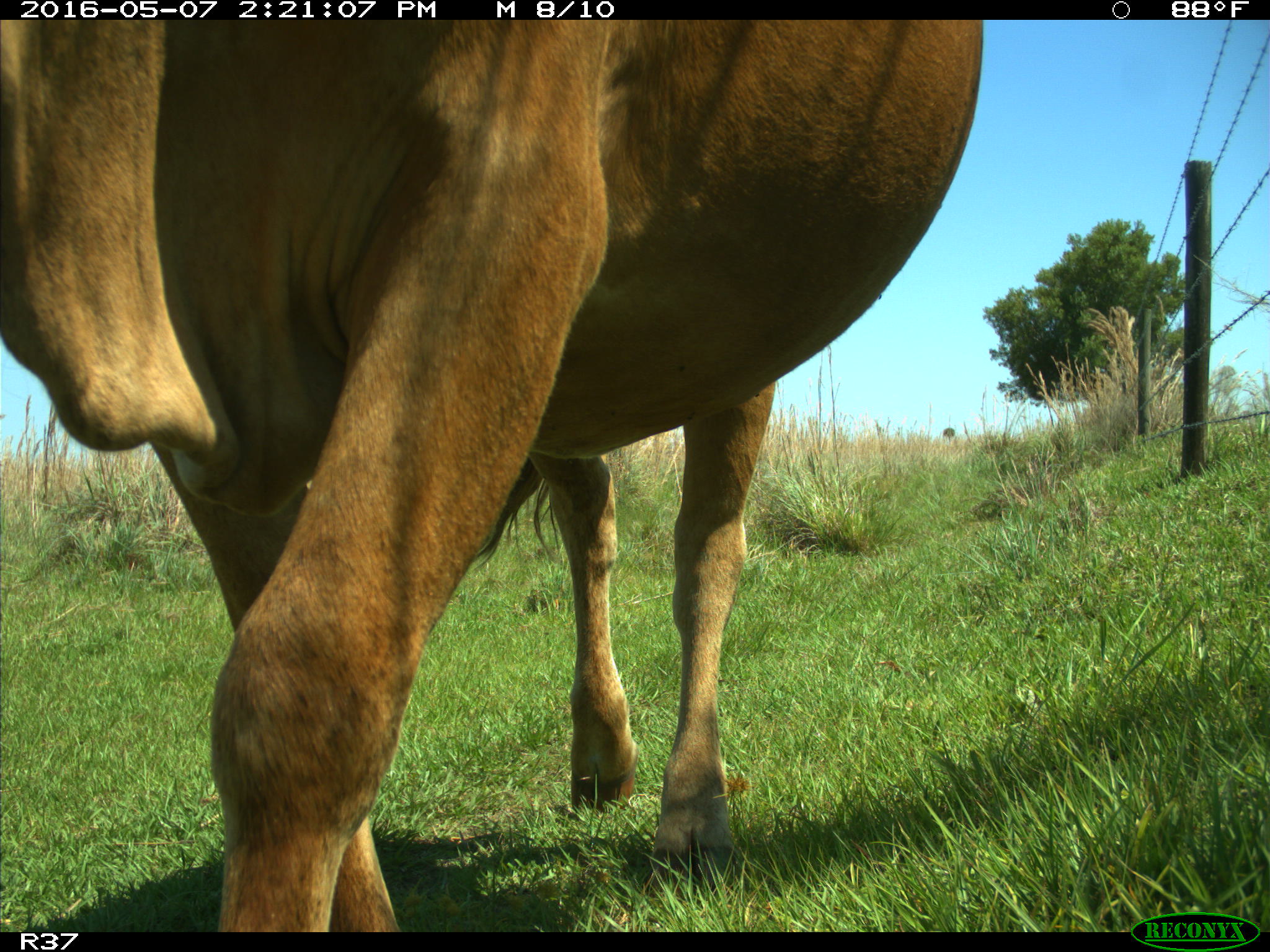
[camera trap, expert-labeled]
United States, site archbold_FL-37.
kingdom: Animalia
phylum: Chordata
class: Mammalia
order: Artiodactyla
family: Bovidae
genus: Bos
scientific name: Bos taurus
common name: domestic cow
Bos taurus (domestic cow).